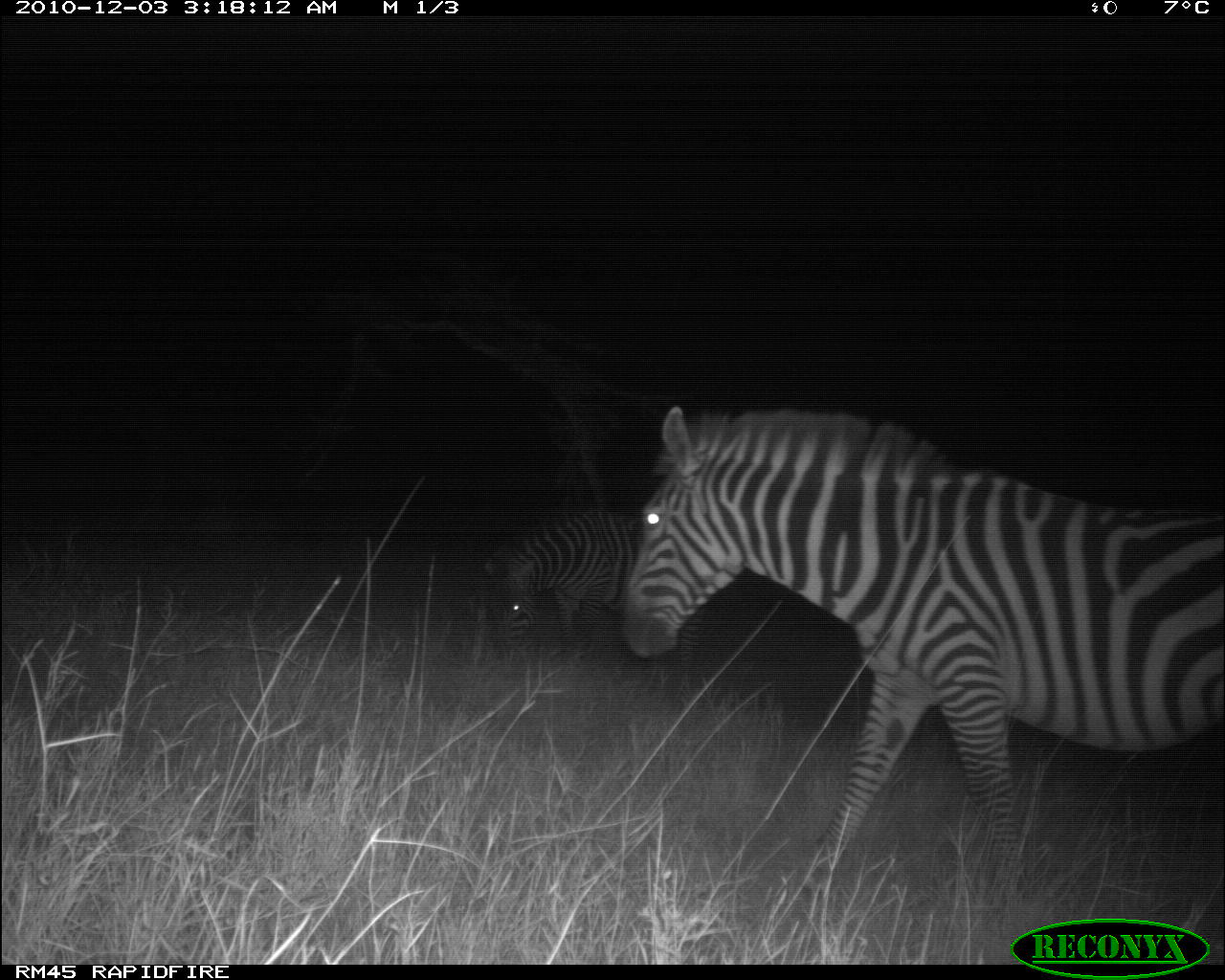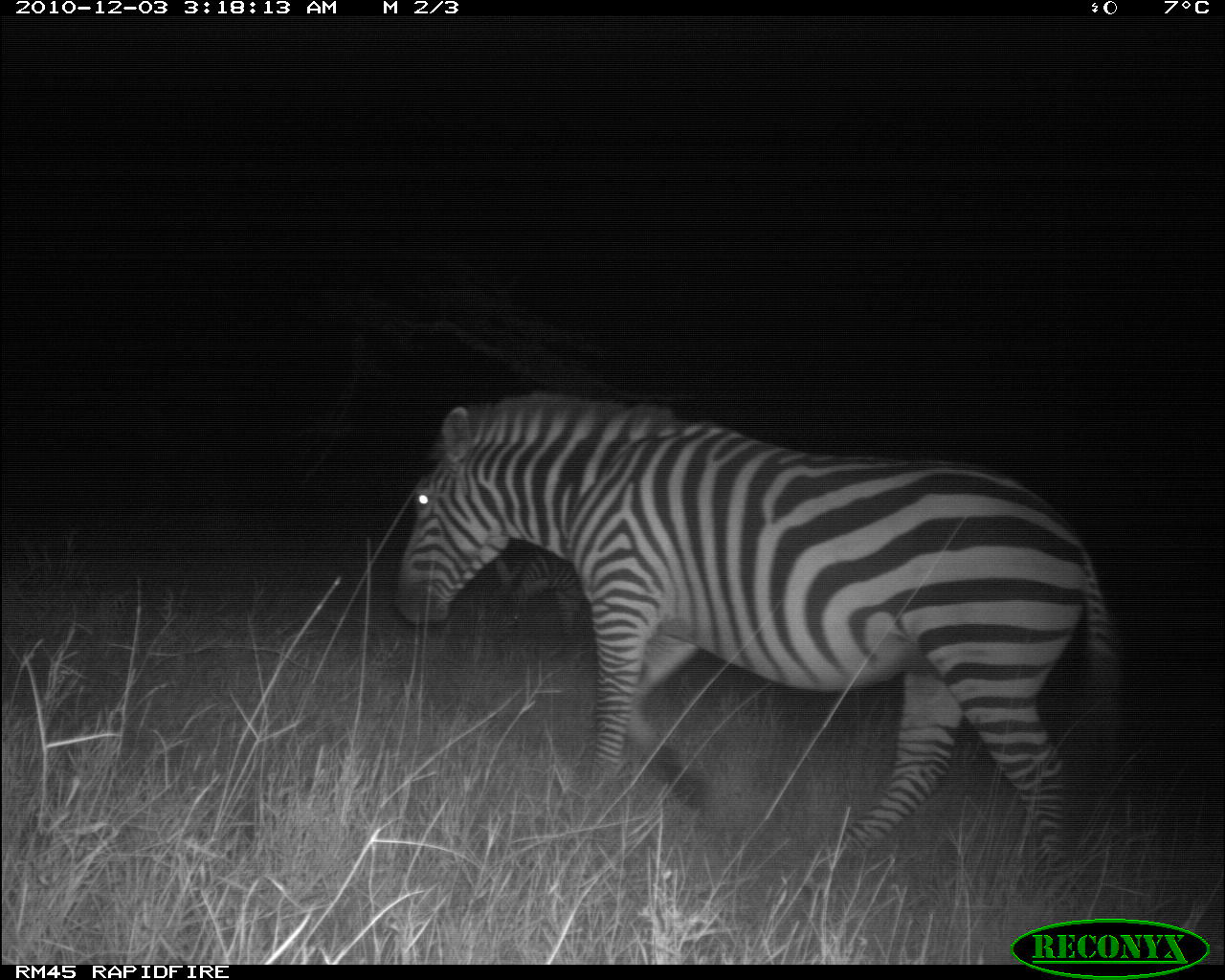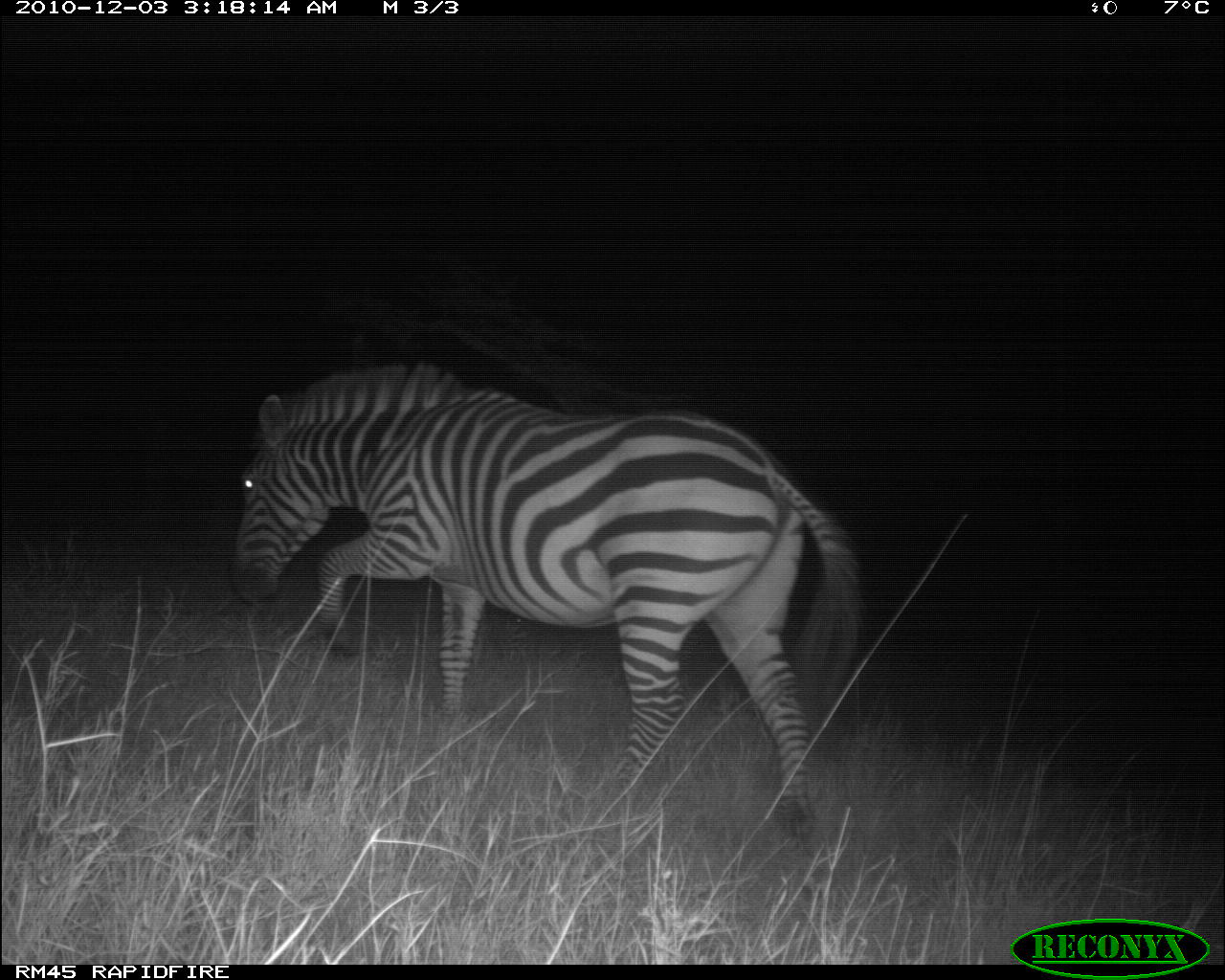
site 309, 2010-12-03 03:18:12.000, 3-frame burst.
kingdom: Animalia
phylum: Chordata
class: Mammalia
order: Perissodactyla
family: Equidae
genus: Equus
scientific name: Equus quagga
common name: plains zebra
Equus quagga (plains zebra), count 2.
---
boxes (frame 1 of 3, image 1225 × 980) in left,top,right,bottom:
equus quagga: 616,402,1225,900; 479,502,712,704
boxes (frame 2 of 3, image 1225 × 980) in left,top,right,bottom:
equus quagga: 391,389,1123,903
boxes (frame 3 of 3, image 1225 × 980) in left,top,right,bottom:
equus quagga: 228,359,863,842